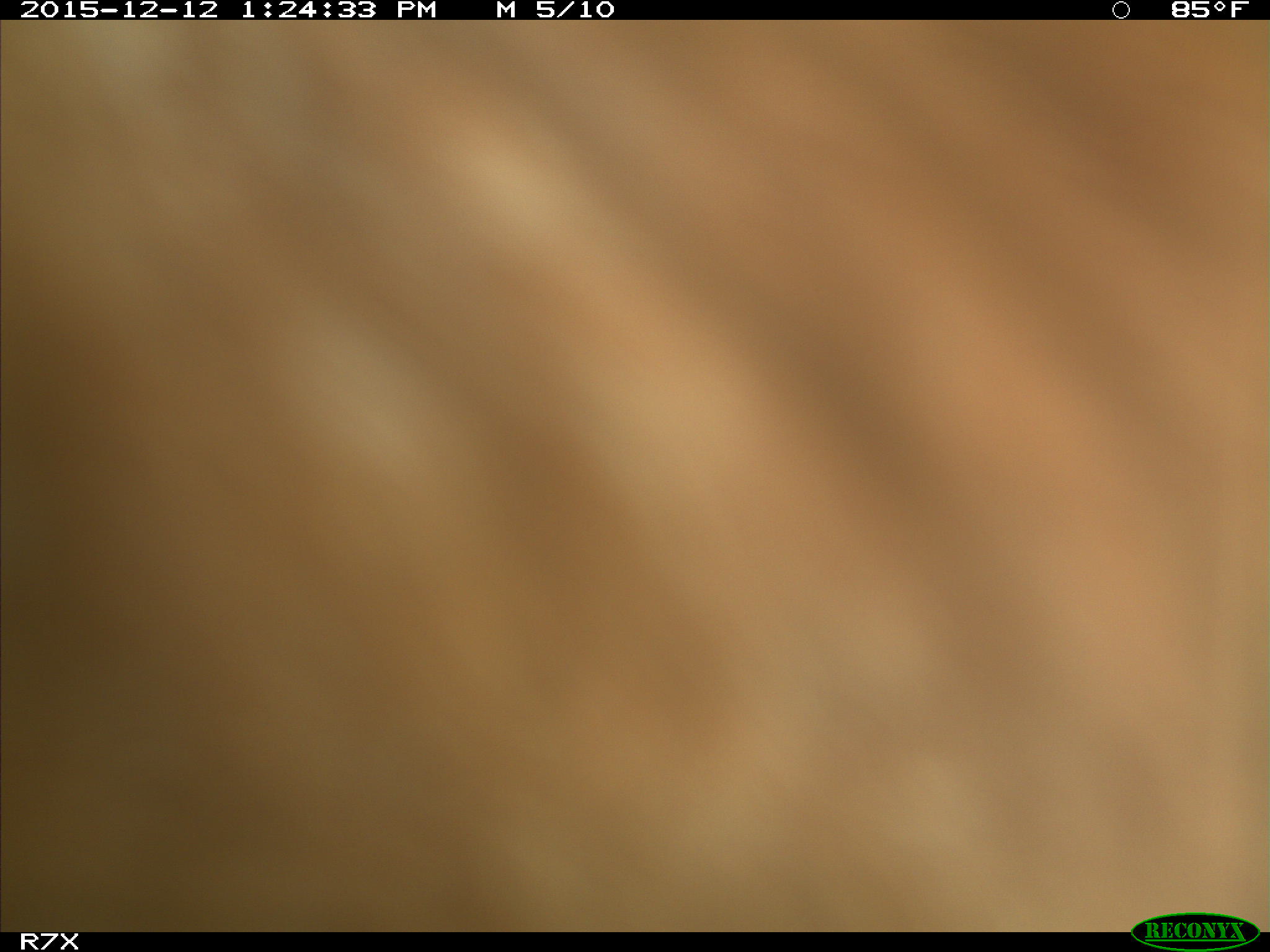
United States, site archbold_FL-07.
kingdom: Animalia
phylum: Chordata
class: Mammalia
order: Artiodactyla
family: Bovidae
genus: Bos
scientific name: Bos taurus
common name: domestic cow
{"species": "Bos taurus (domestic cow)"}